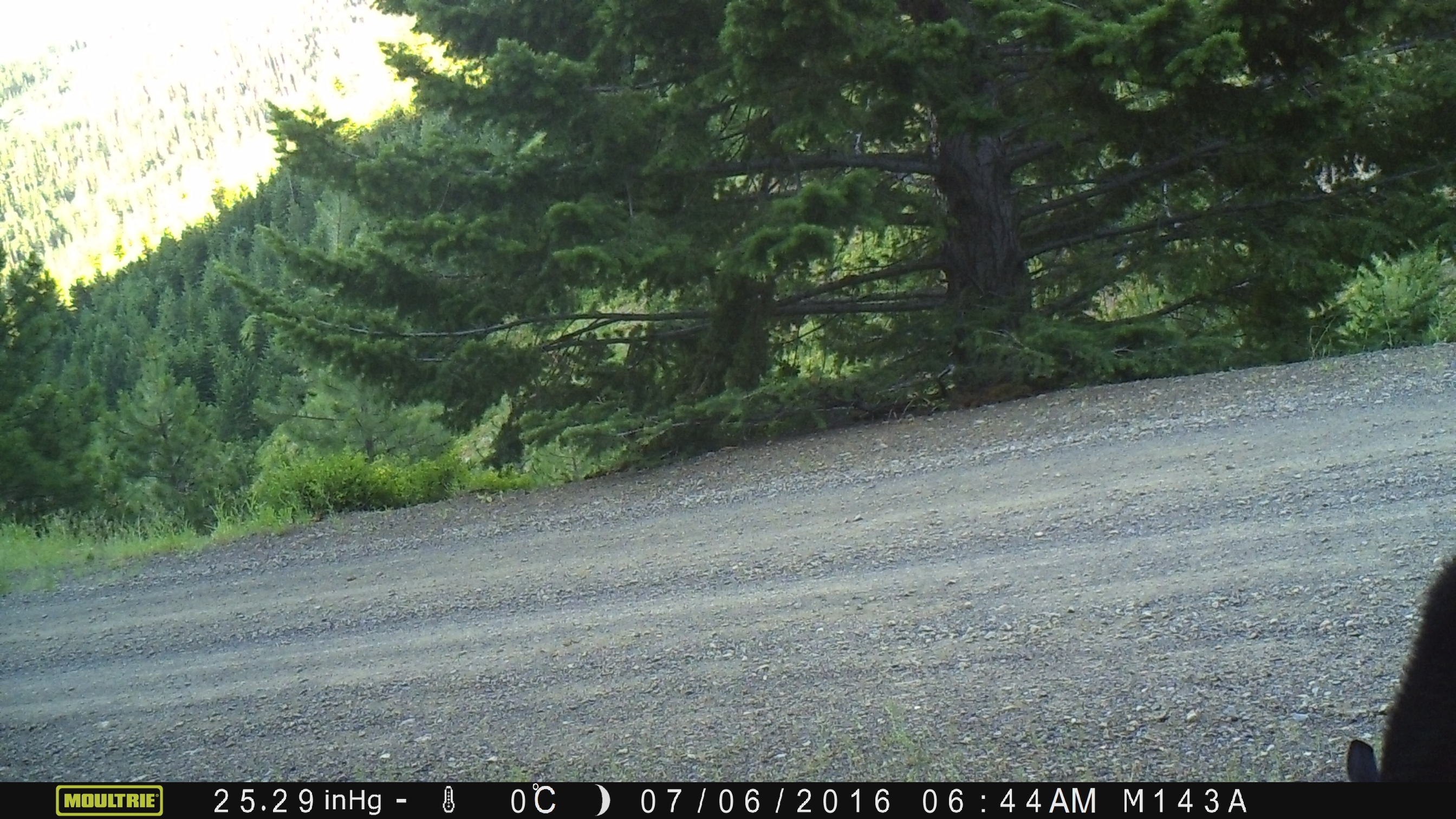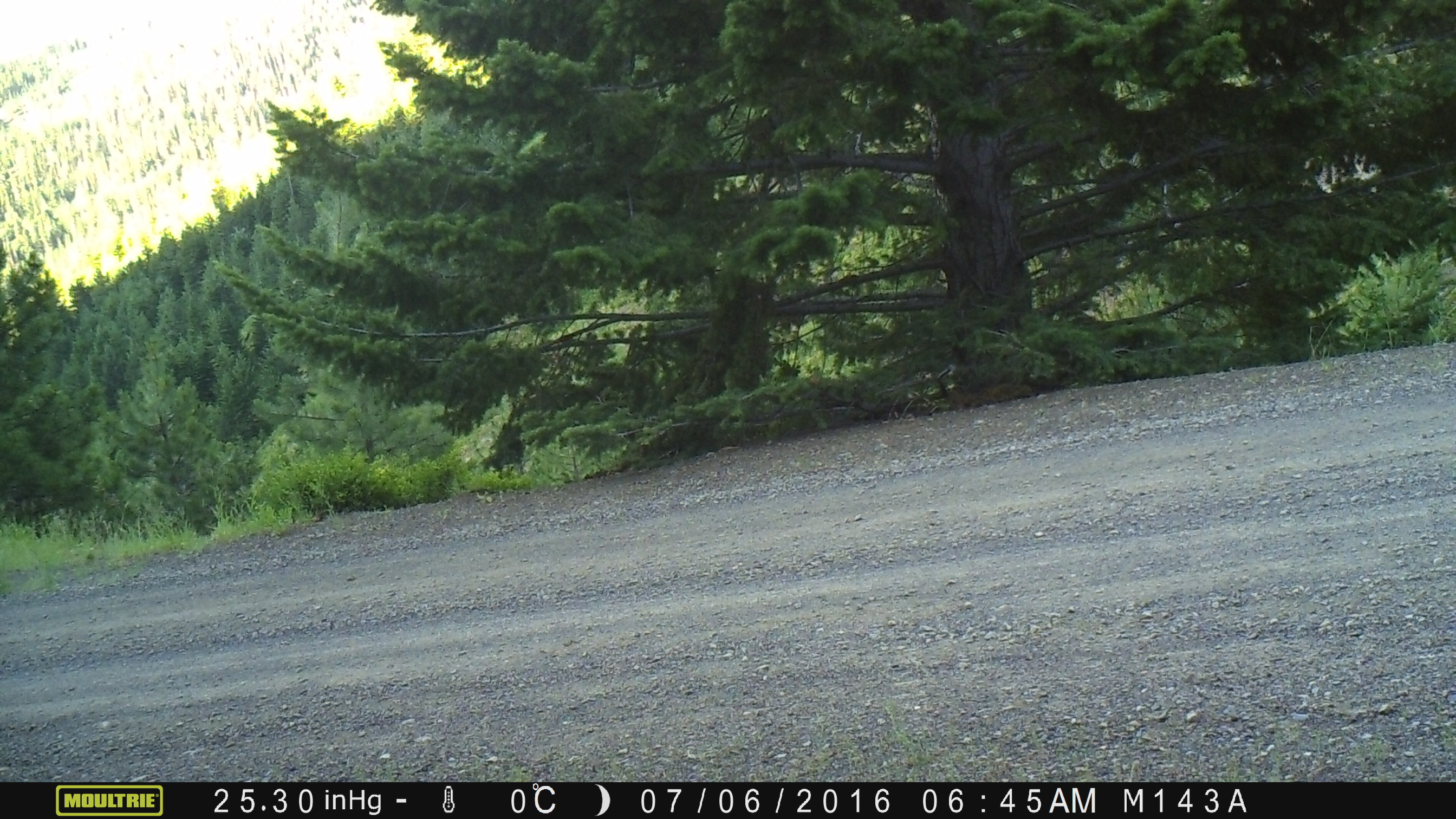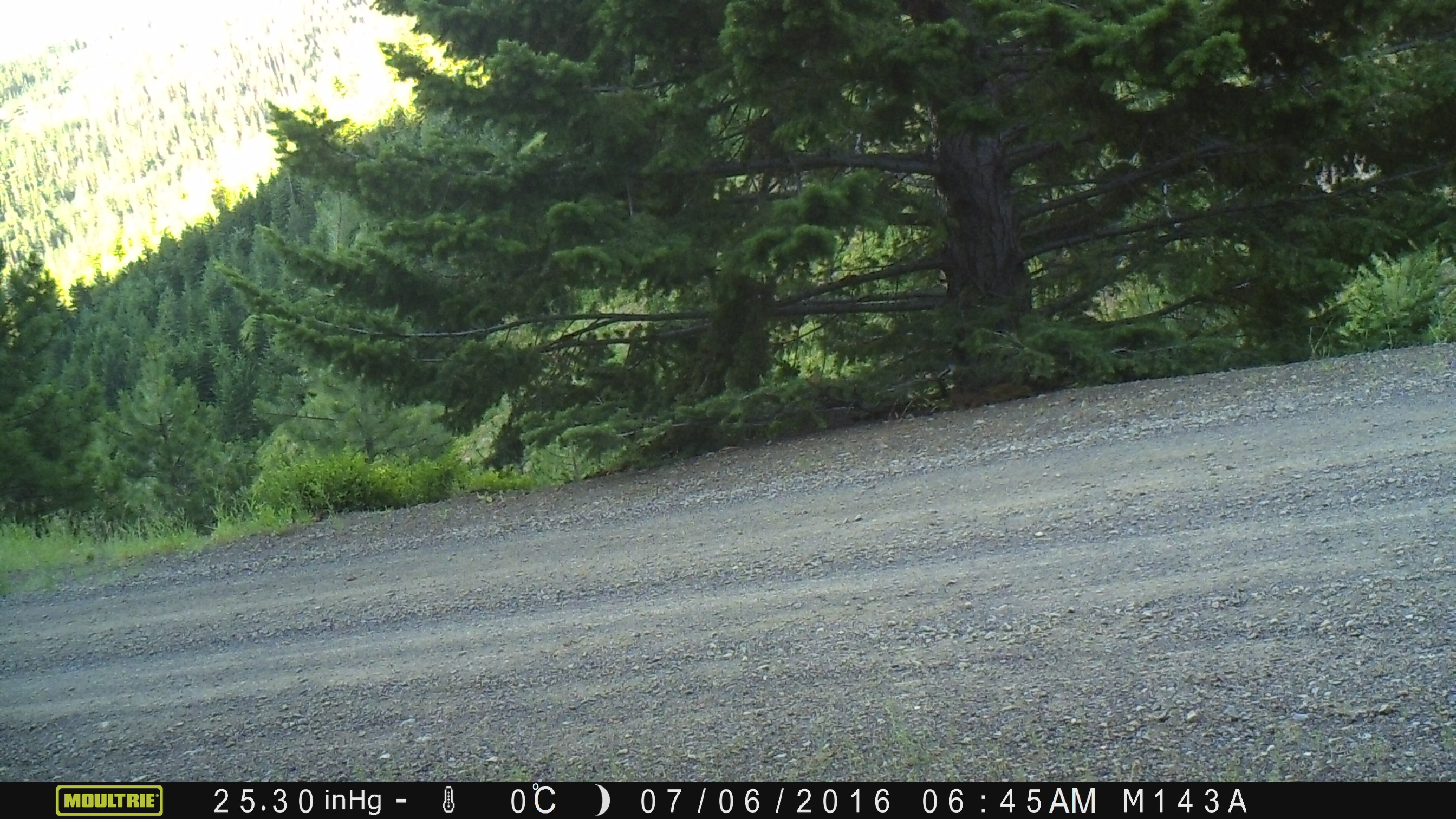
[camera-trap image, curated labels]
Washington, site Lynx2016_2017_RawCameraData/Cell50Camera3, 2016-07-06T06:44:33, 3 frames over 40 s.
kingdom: Animalia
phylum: Chordata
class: Mammalia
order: Artiodactyla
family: Bovidae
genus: Bos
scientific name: Bos taurus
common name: domestic cattle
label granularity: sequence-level